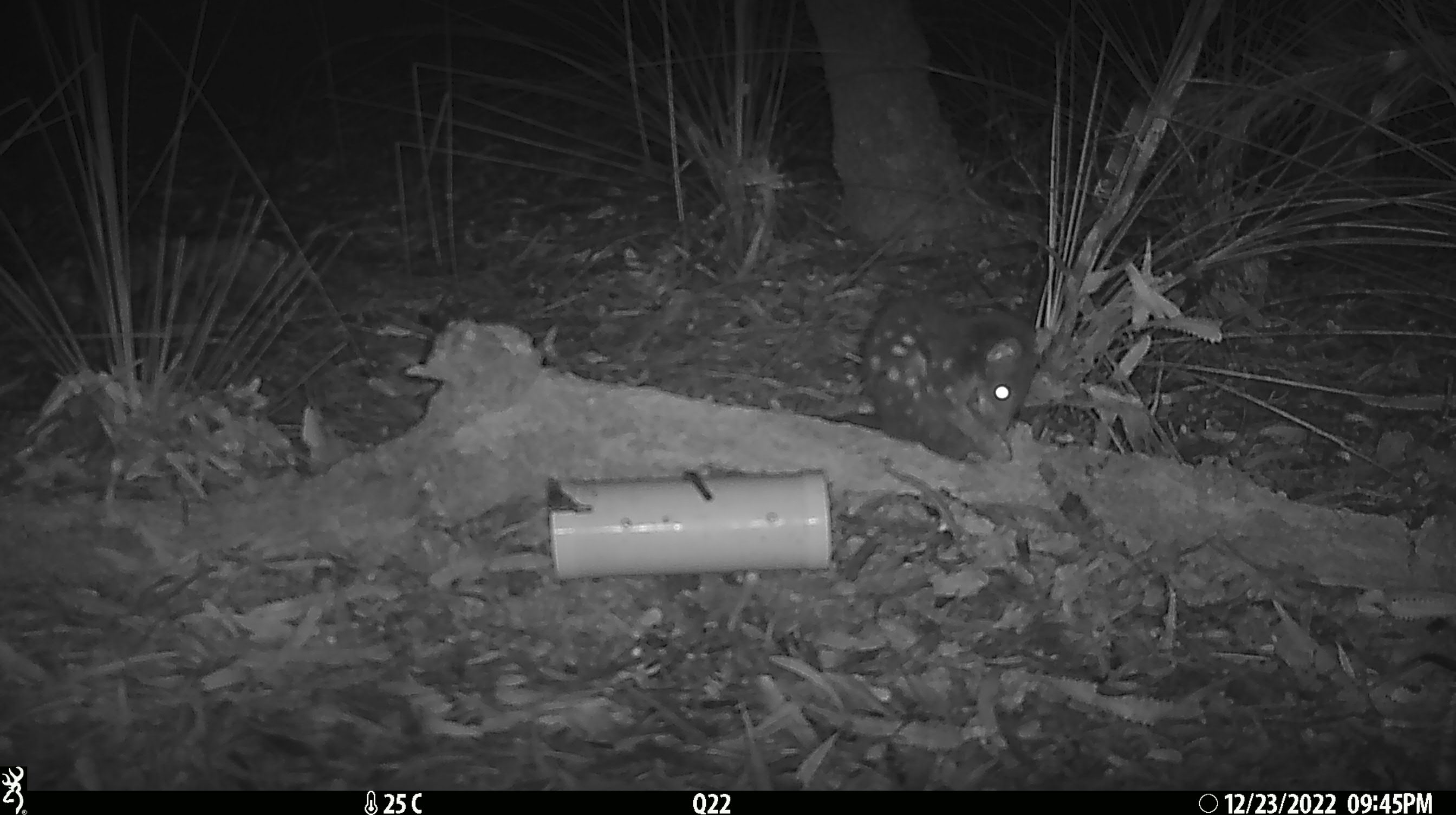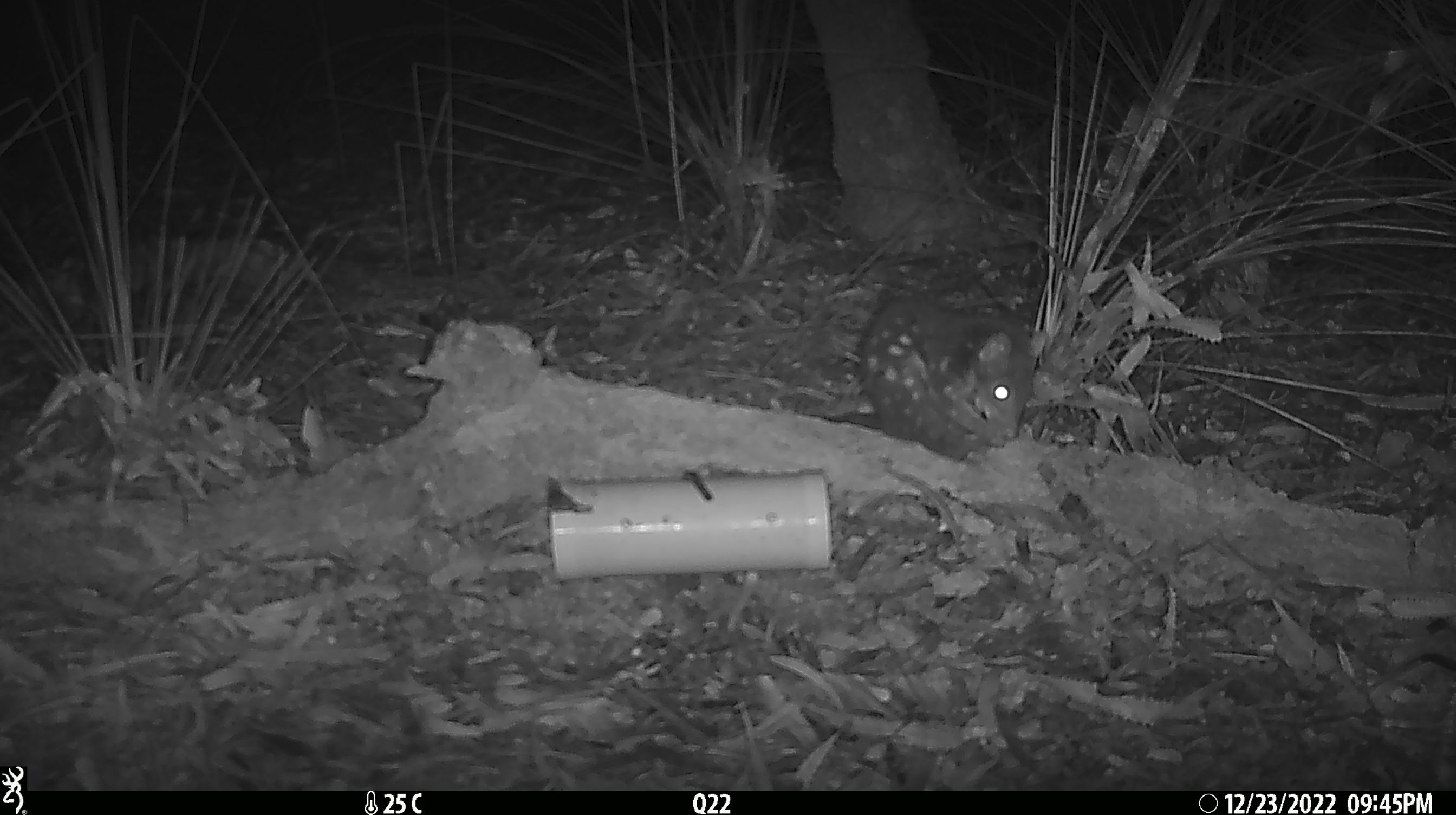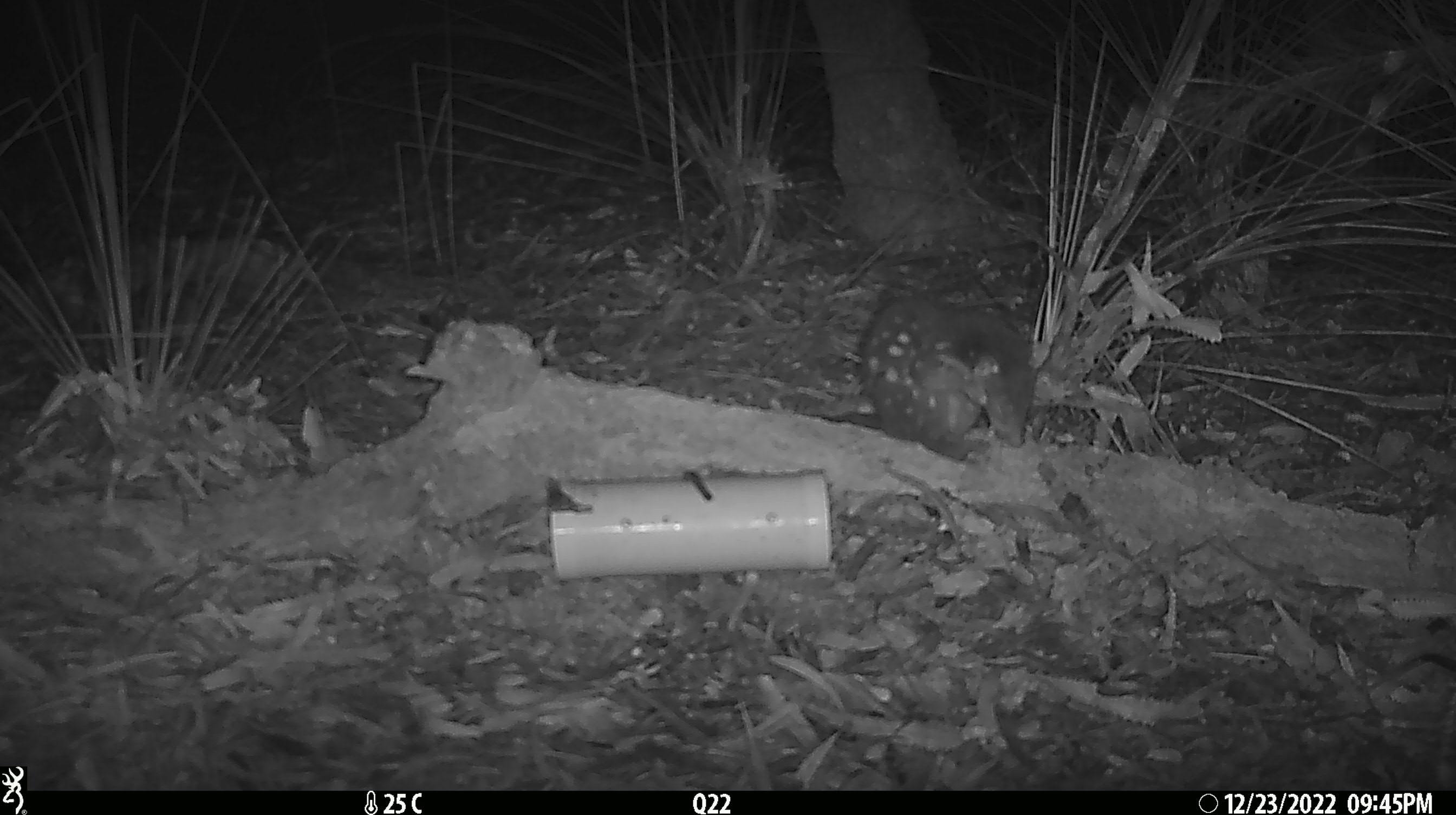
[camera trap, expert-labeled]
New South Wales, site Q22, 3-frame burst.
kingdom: Animalia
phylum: Chordata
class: Mammalia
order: Dasyuromorphia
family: Dasyuridae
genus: Dasyurus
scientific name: Dasyurus maculatus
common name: spotted-tailed quoll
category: quoll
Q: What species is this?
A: Quoll (spotted-tailed quoll) (Dasyurus maculatus).